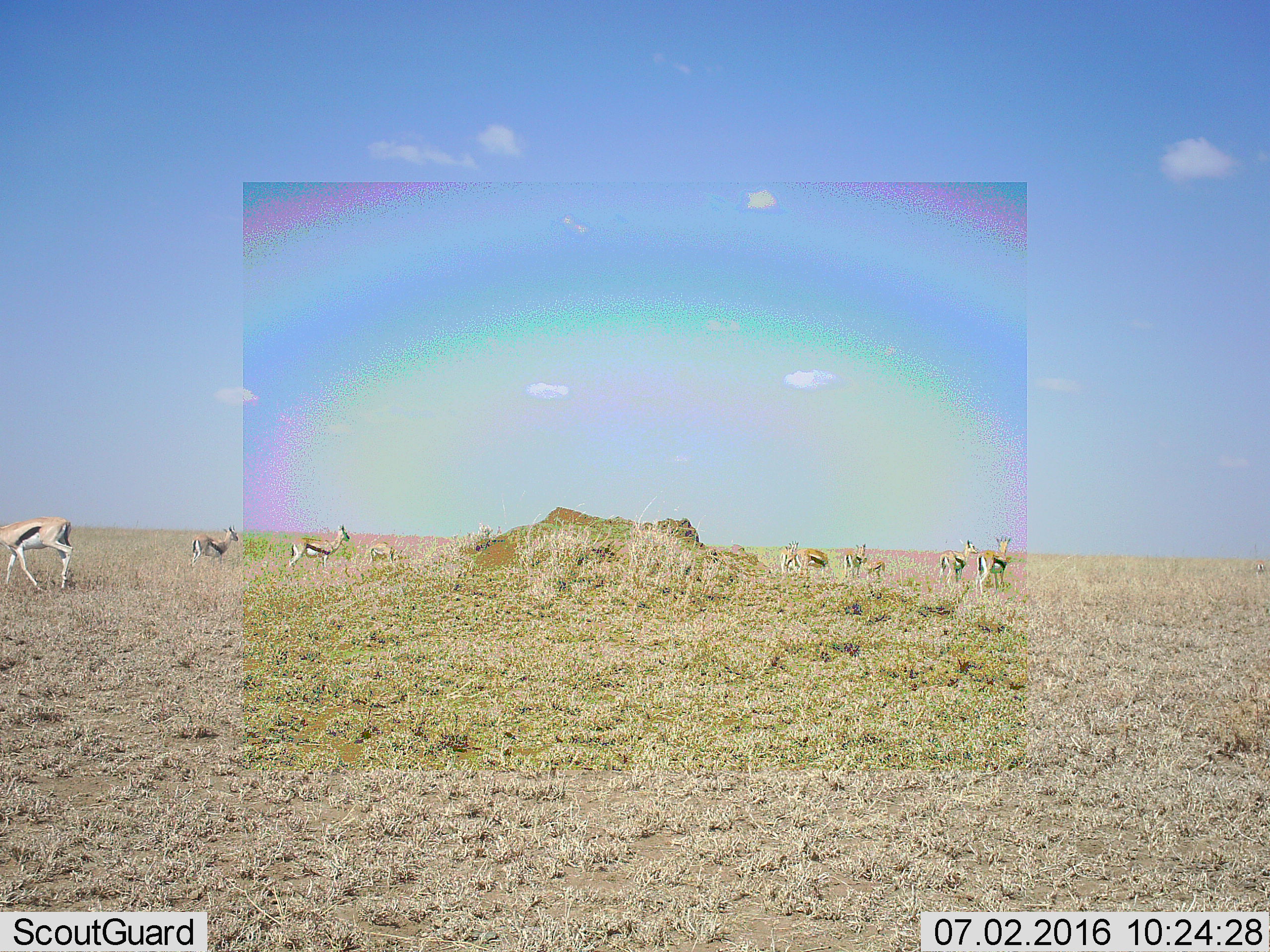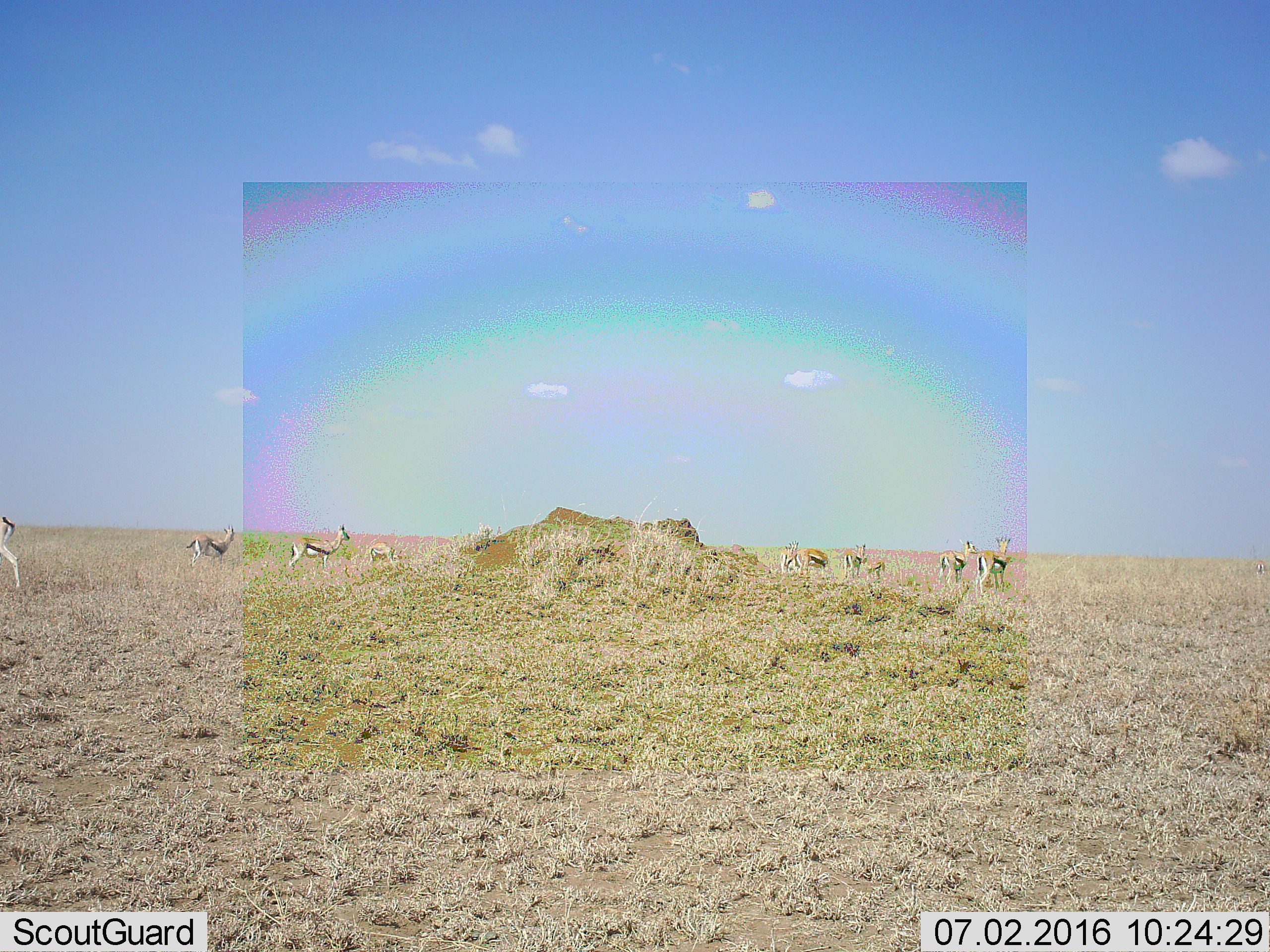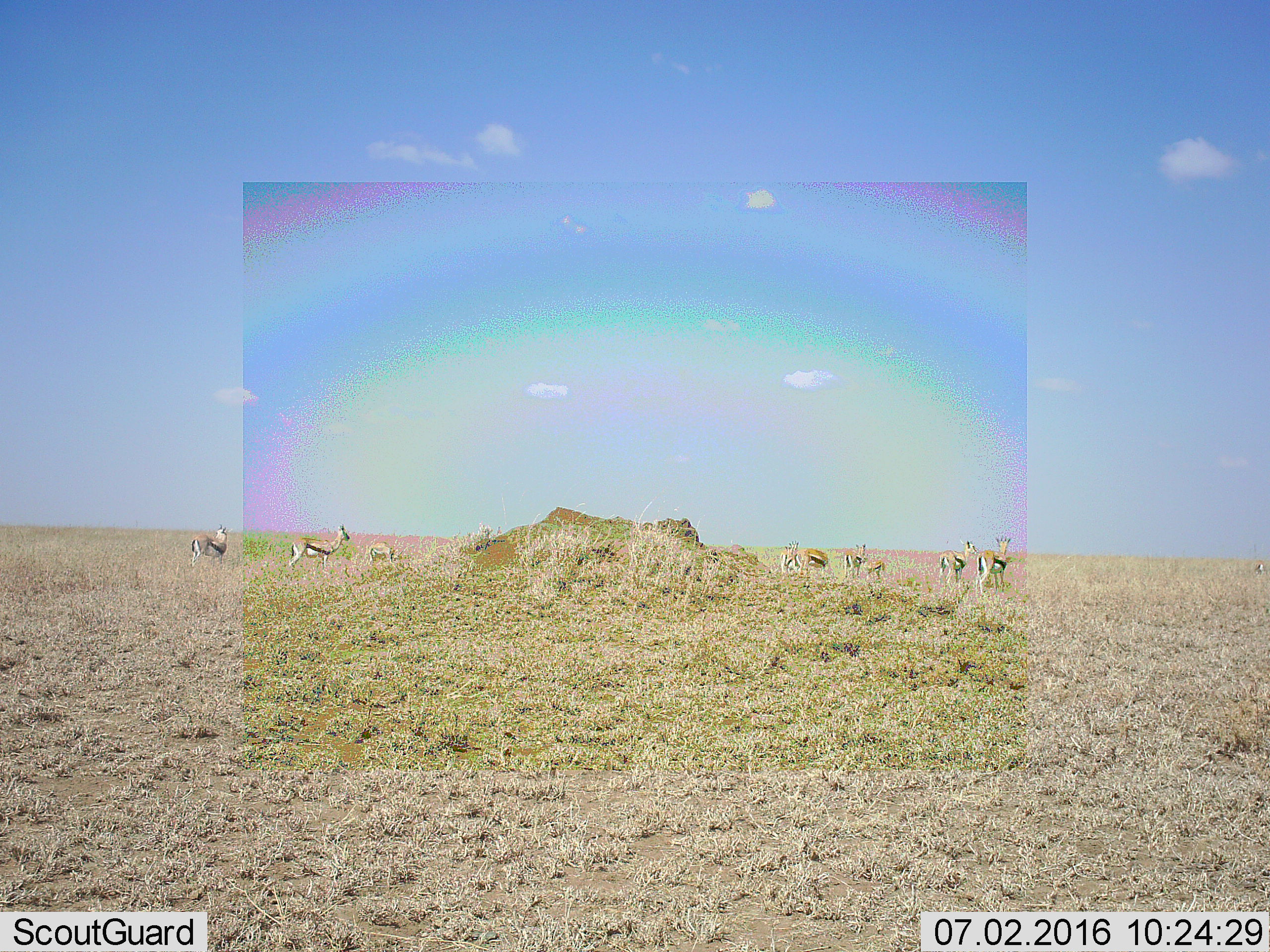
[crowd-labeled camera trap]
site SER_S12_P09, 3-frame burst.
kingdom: Animalia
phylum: Chordata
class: Mammalia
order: Artiodactyla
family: Bovidae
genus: Eudorcas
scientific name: Eudorcas thomsonii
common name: thomson's gazelle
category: gazellethomsons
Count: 10.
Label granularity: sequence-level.